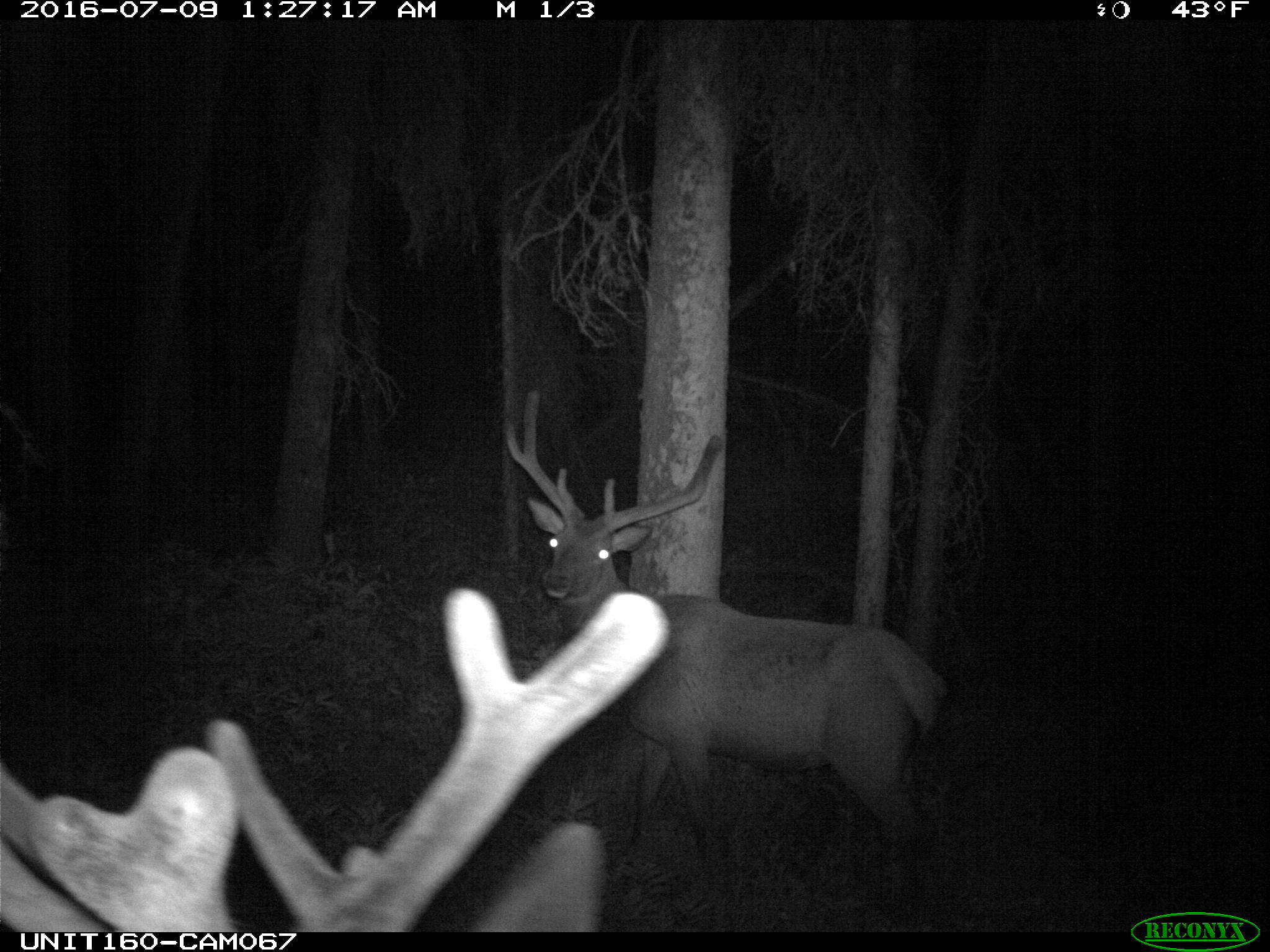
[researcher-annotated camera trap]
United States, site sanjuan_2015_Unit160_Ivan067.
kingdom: Animalia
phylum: Chordata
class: Mammalia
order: Artiodactyla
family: Cervidae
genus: Cervus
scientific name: Cervus elaphus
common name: red deer